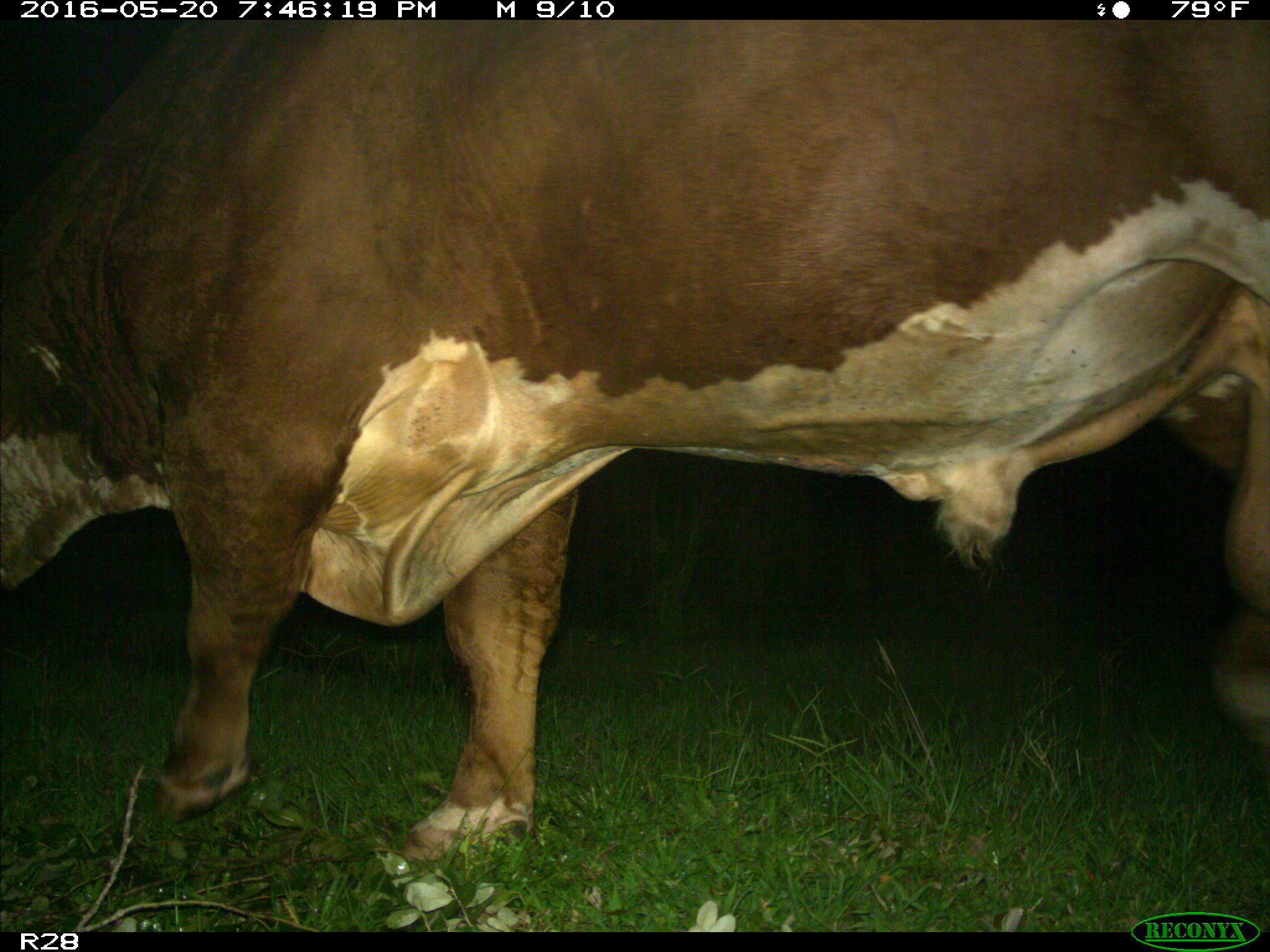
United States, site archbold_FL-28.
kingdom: Animalia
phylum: Chordata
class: Mammalia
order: Artiodactyla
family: Bovidae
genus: Bos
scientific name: Bos taurus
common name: domestic cow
Bos taurus (domestic cow).